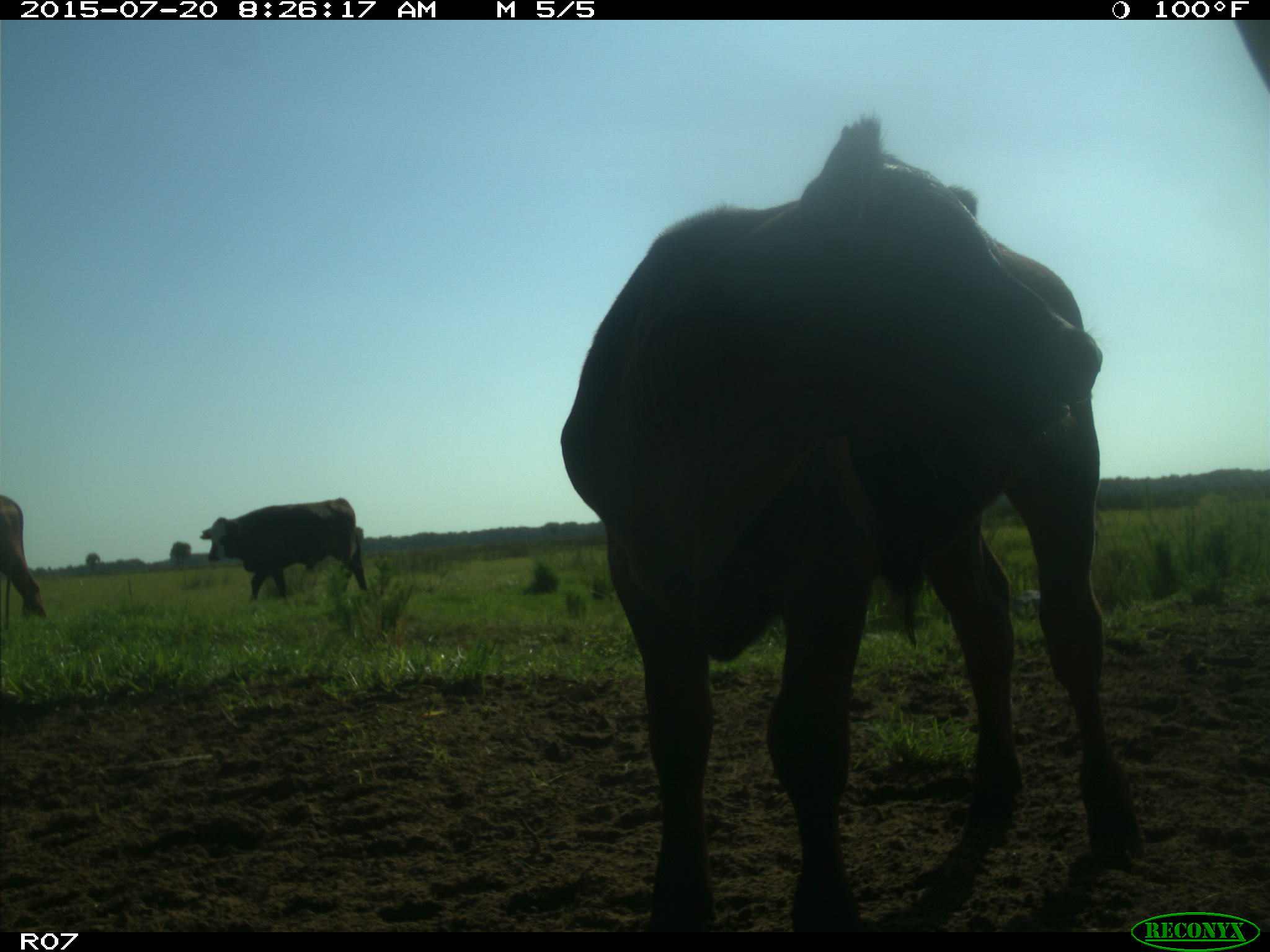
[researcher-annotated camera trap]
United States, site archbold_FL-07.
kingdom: Animalia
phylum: Chordata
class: Mammalia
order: Artiodactyla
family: Bovidae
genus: Bos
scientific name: Bos taurus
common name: domestic cow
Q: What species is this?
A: Bos taurus (domestic cow).